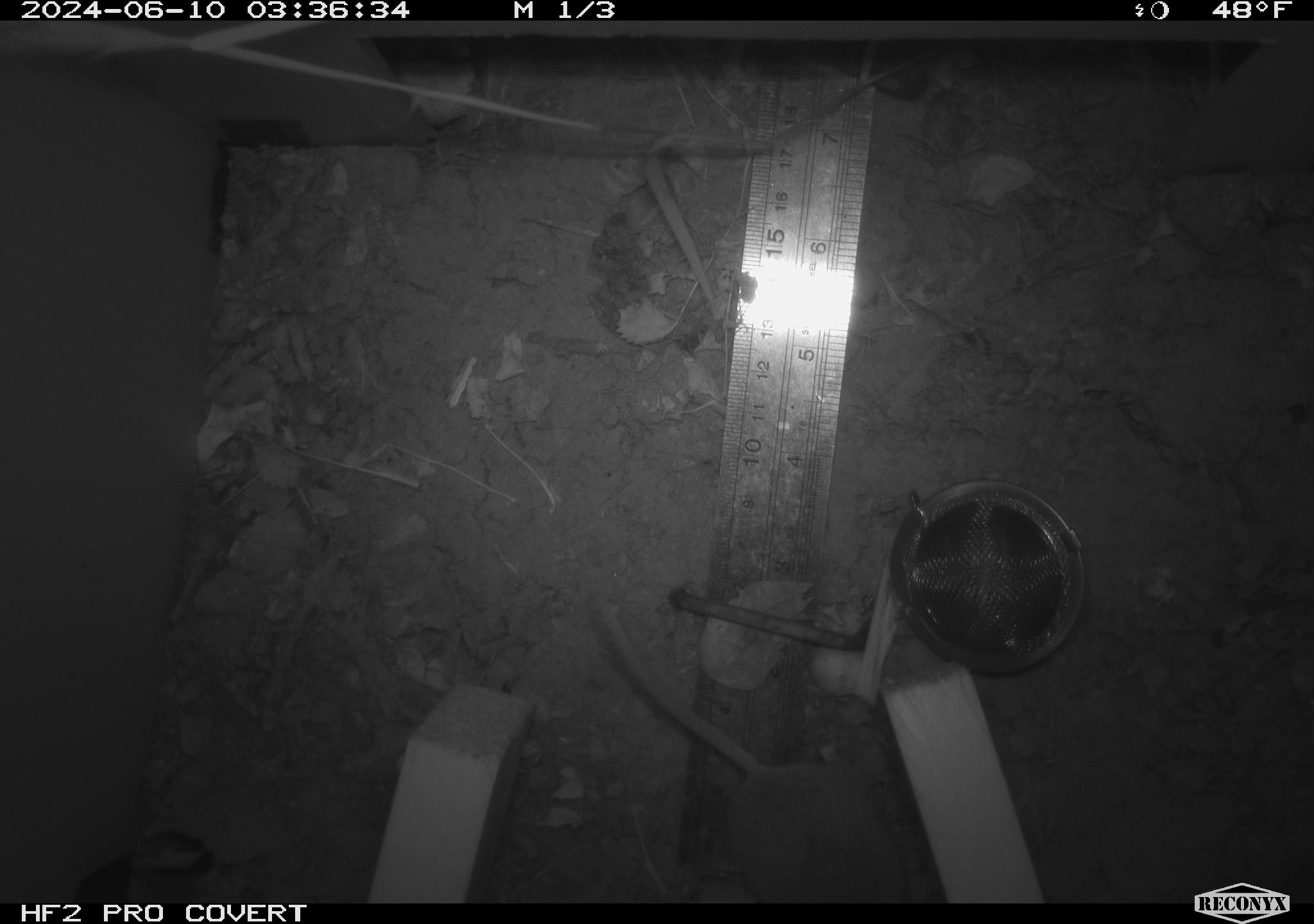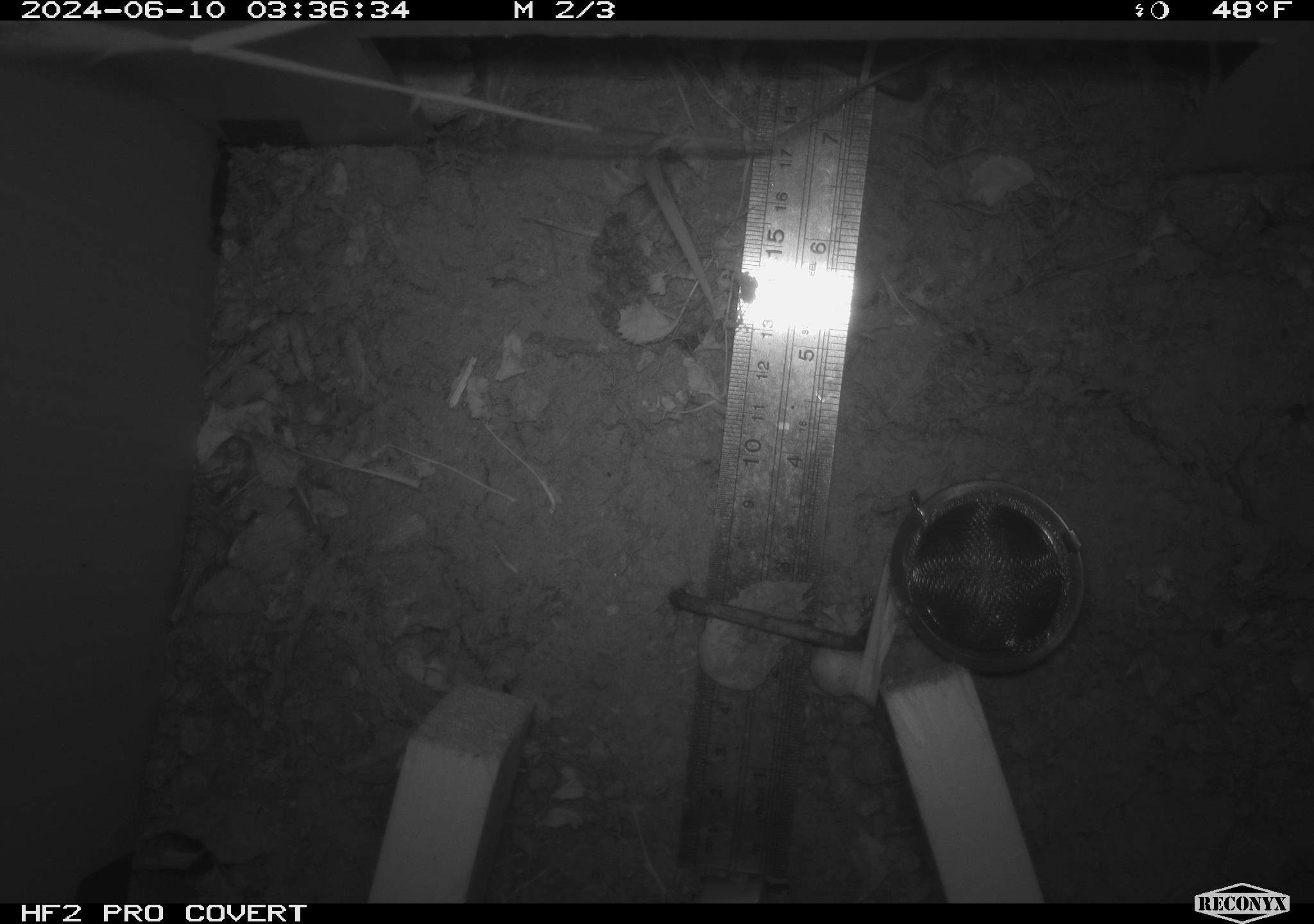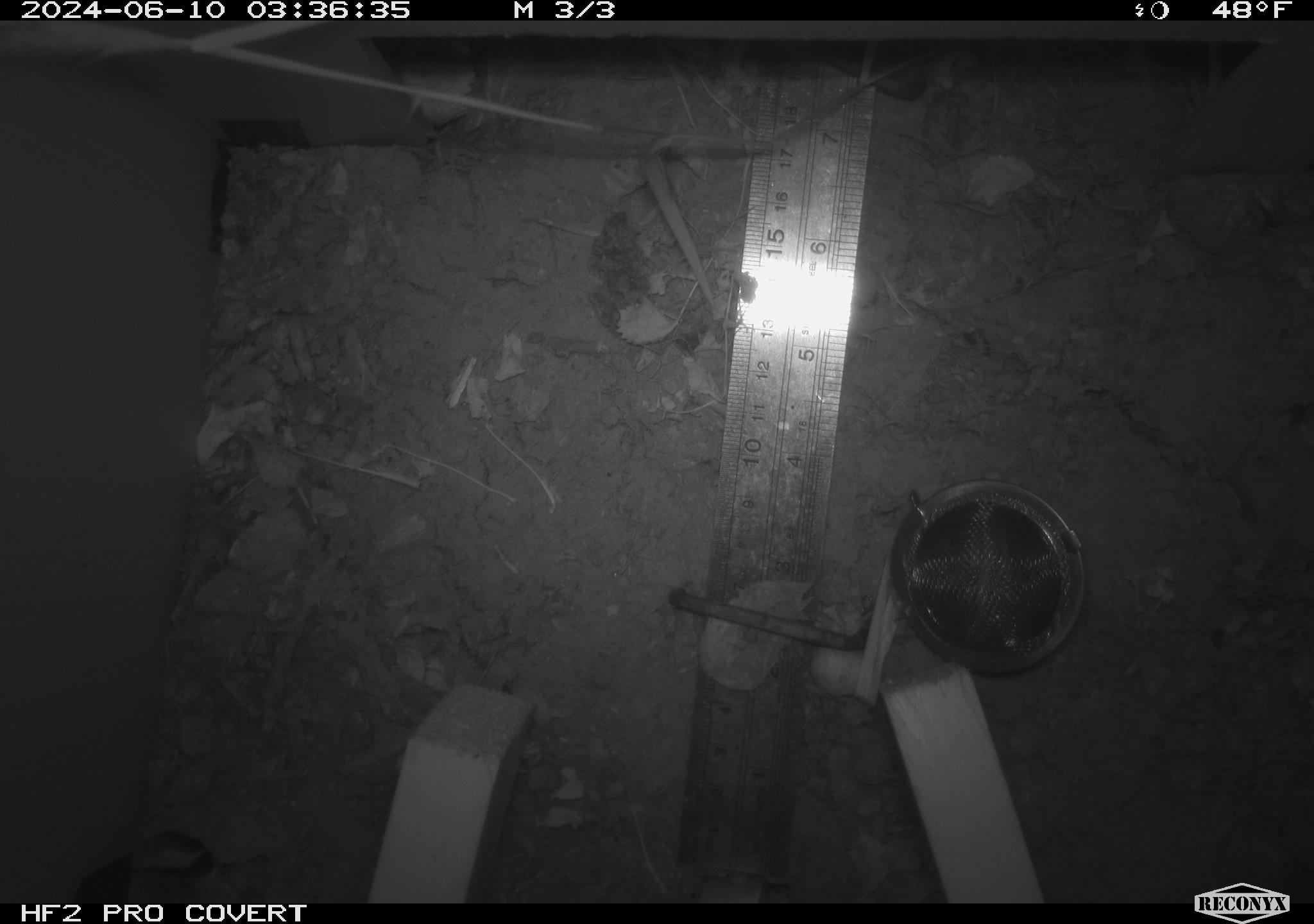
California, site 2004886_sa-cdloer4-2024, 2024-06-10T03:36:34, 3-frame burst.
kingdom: Animalia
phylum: Chordata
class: Mammalia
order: Rodentia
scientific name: Rodentia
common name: rodent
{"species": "rodent (Rodentia)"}